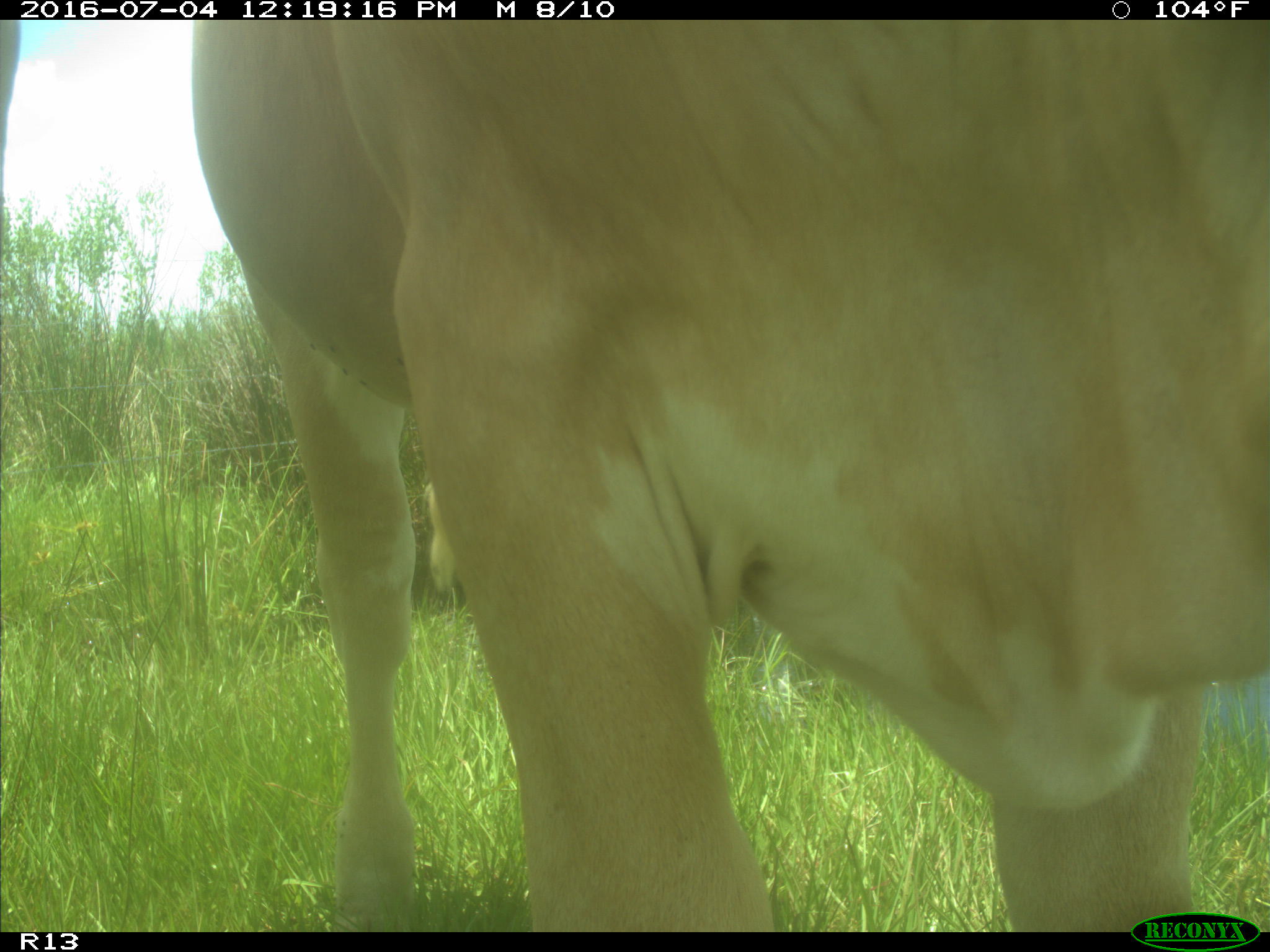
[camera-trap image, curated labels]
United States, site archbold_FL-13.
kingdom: Animalia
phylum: Chordata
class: Mammalia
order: Artiodactyla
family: Bovidae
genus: Bos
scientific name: Bos taurus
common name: domestic cow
Bos taurus (domestic cow).